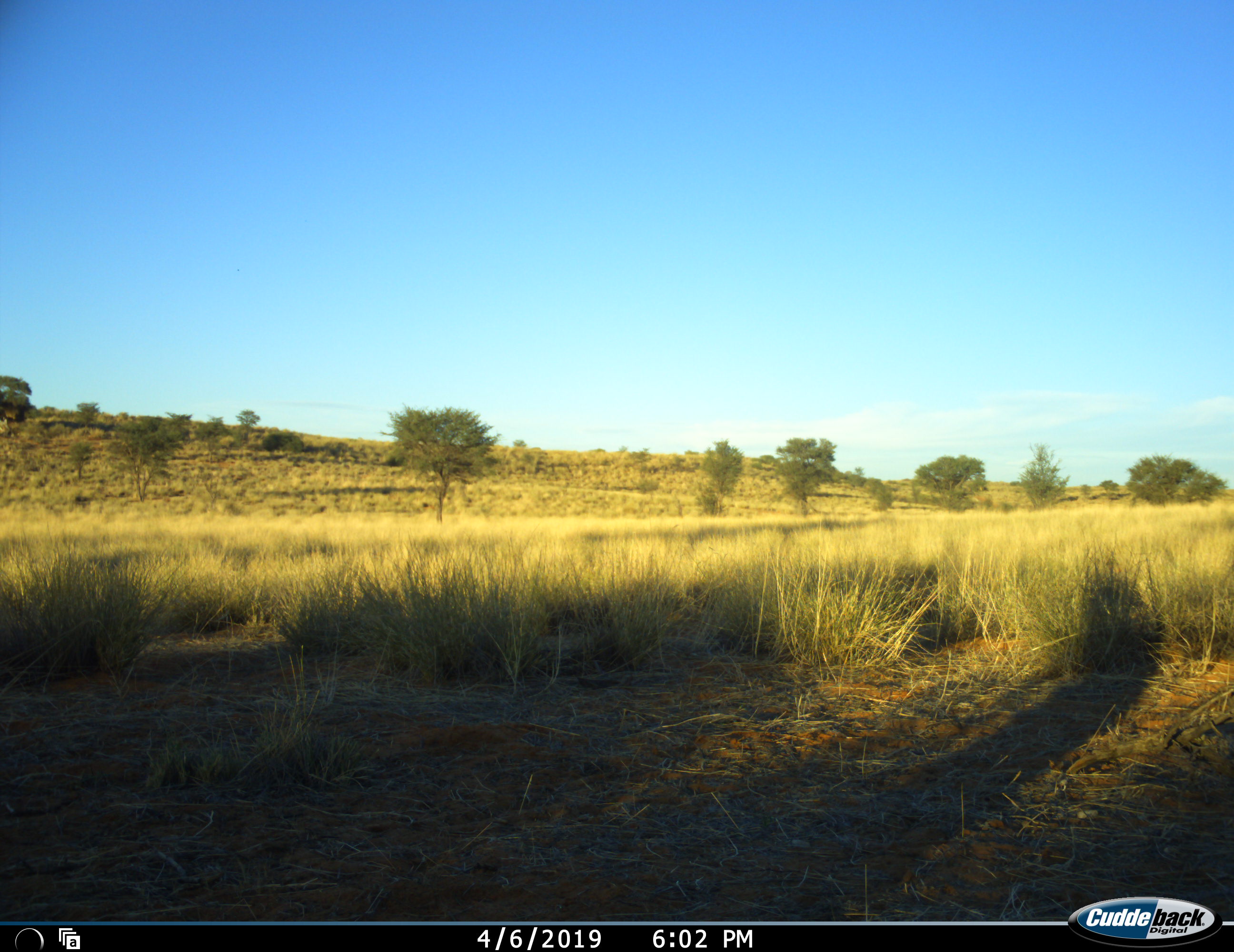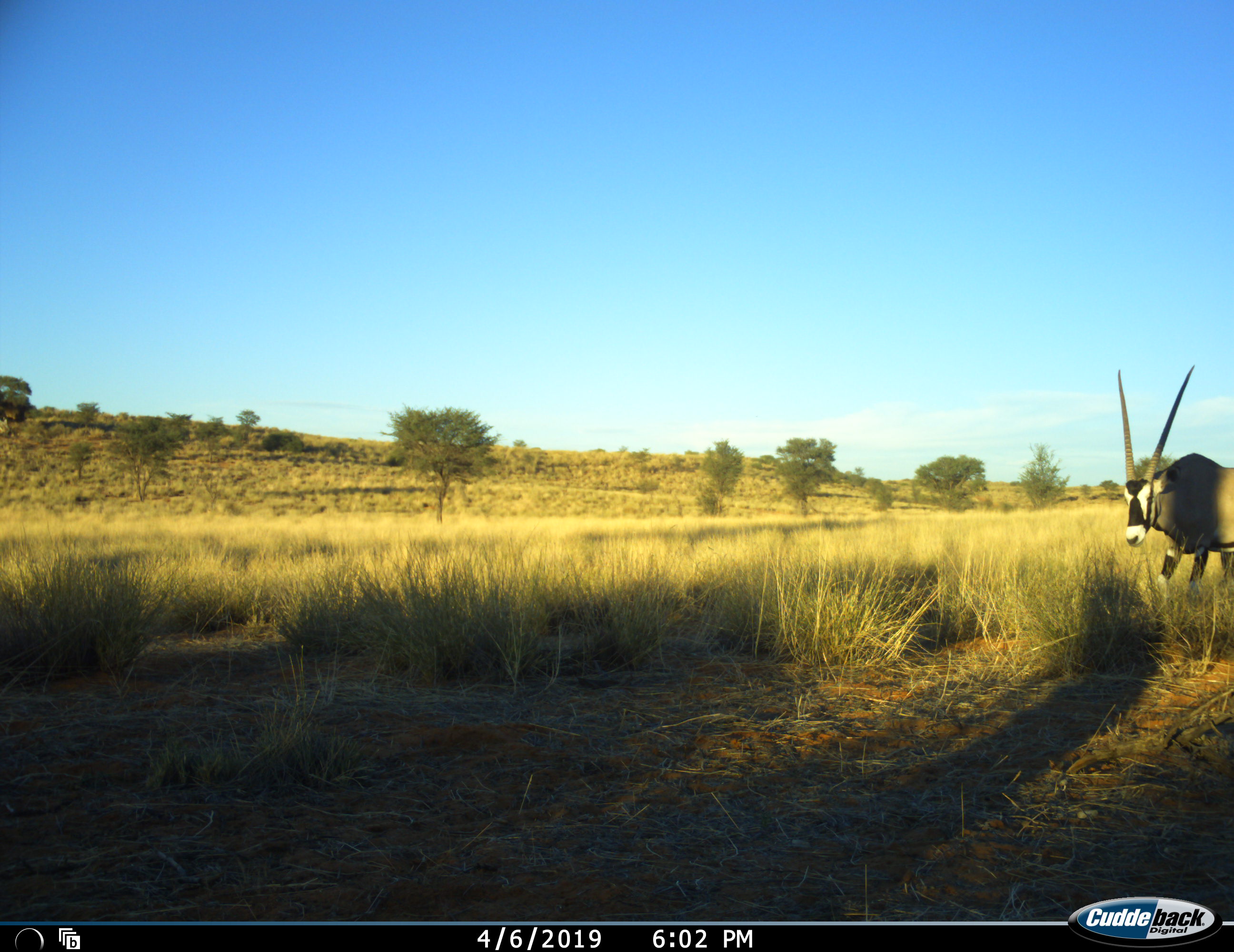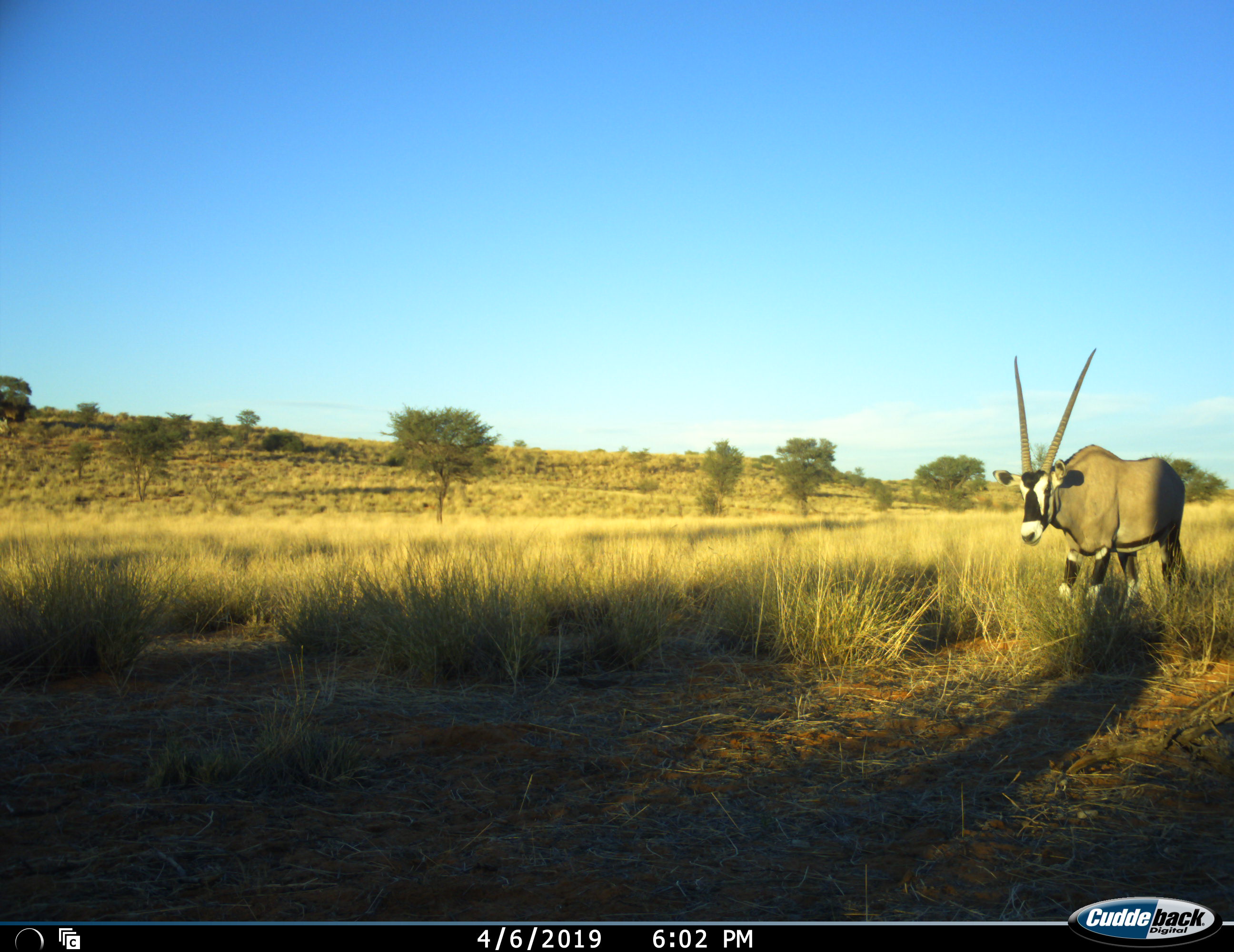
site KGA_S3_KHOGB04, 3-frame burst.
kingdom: Animalia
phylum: Chordata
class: Mammalia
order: Artiodactyla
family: Bovidae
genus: Oryx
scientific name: Oryx gazella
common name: gemsbok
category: oryx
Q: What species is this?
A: Oryx (gemsbok) (Oryx gazella).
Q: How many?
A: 1.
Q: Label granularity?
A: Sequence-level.